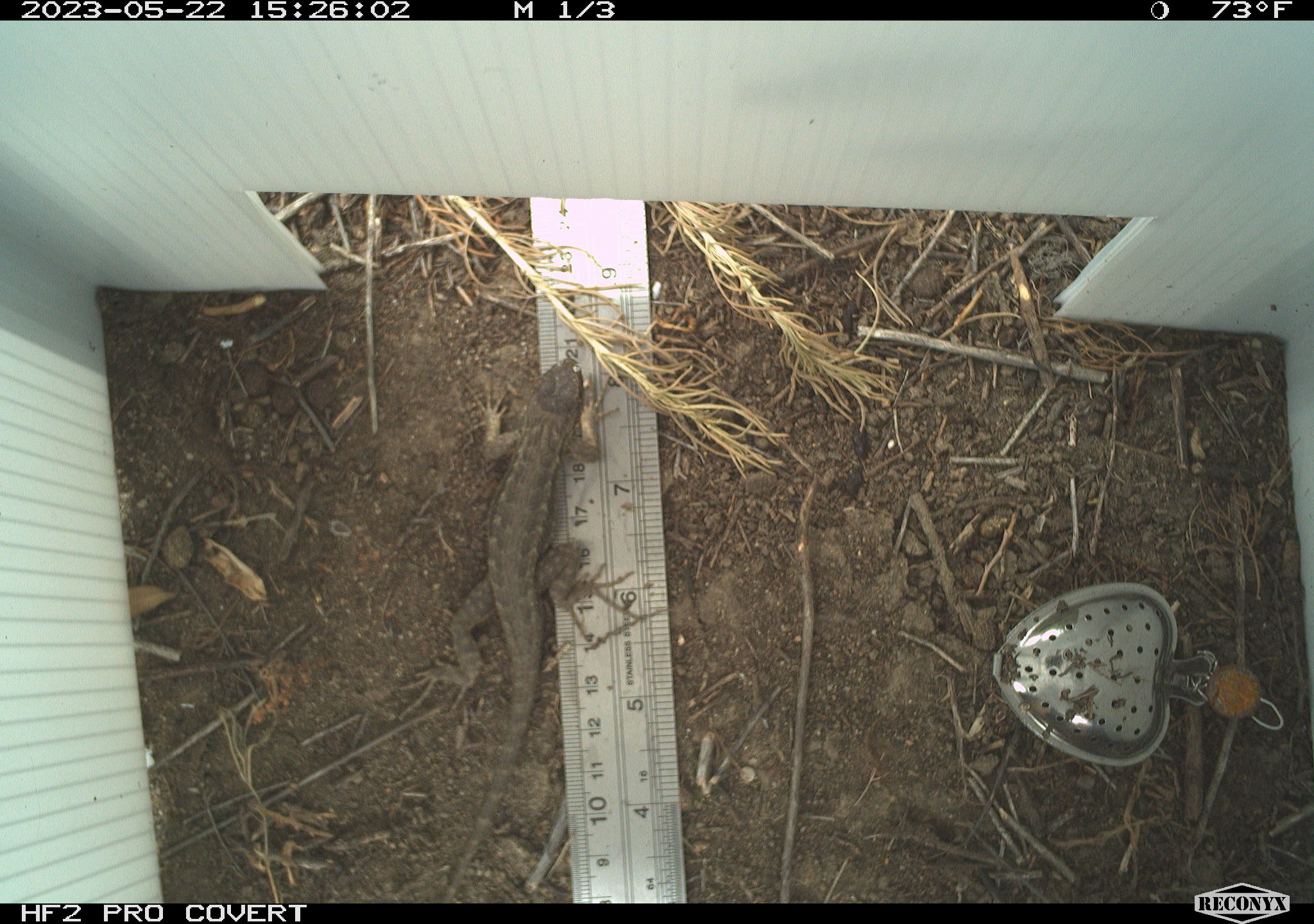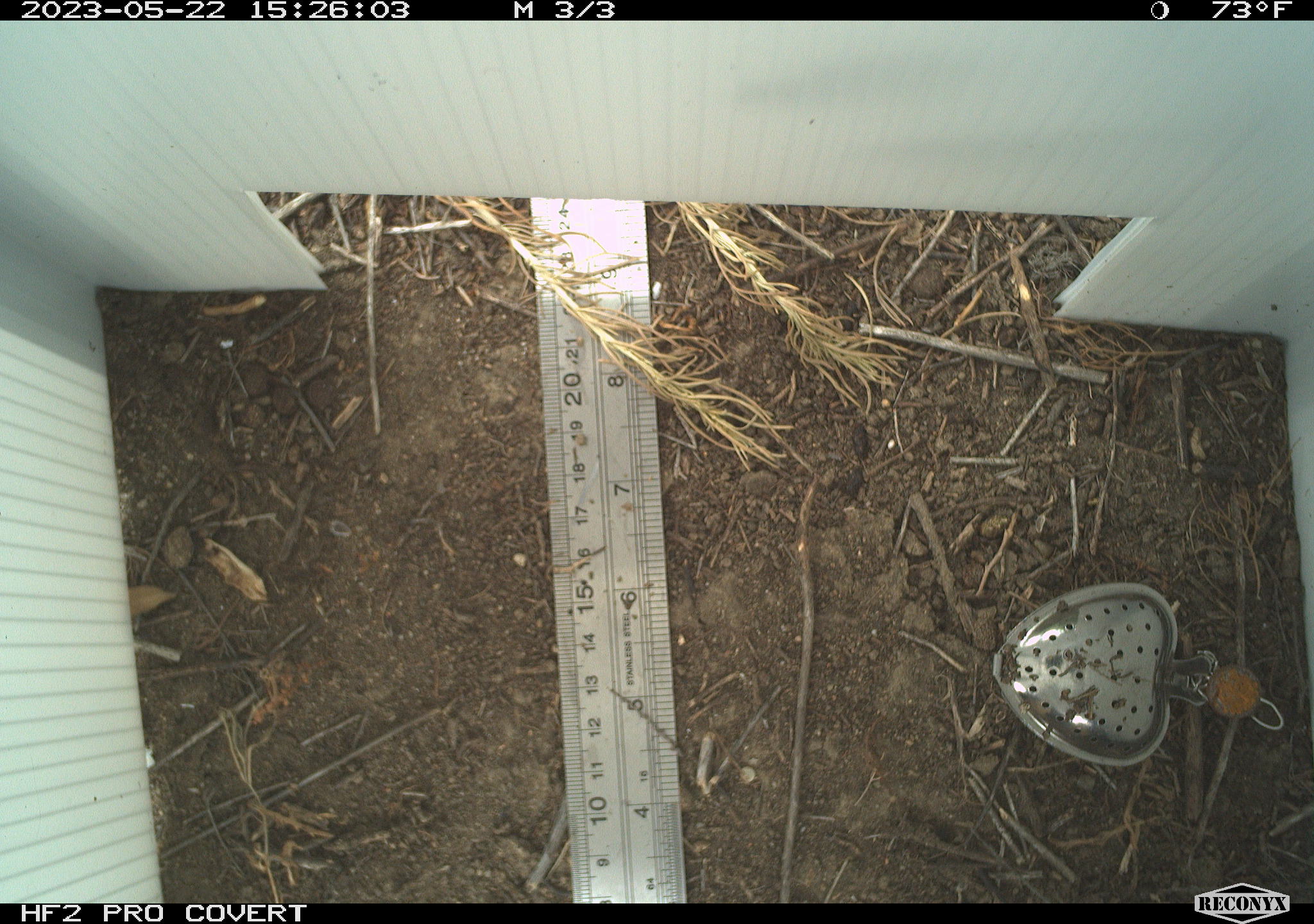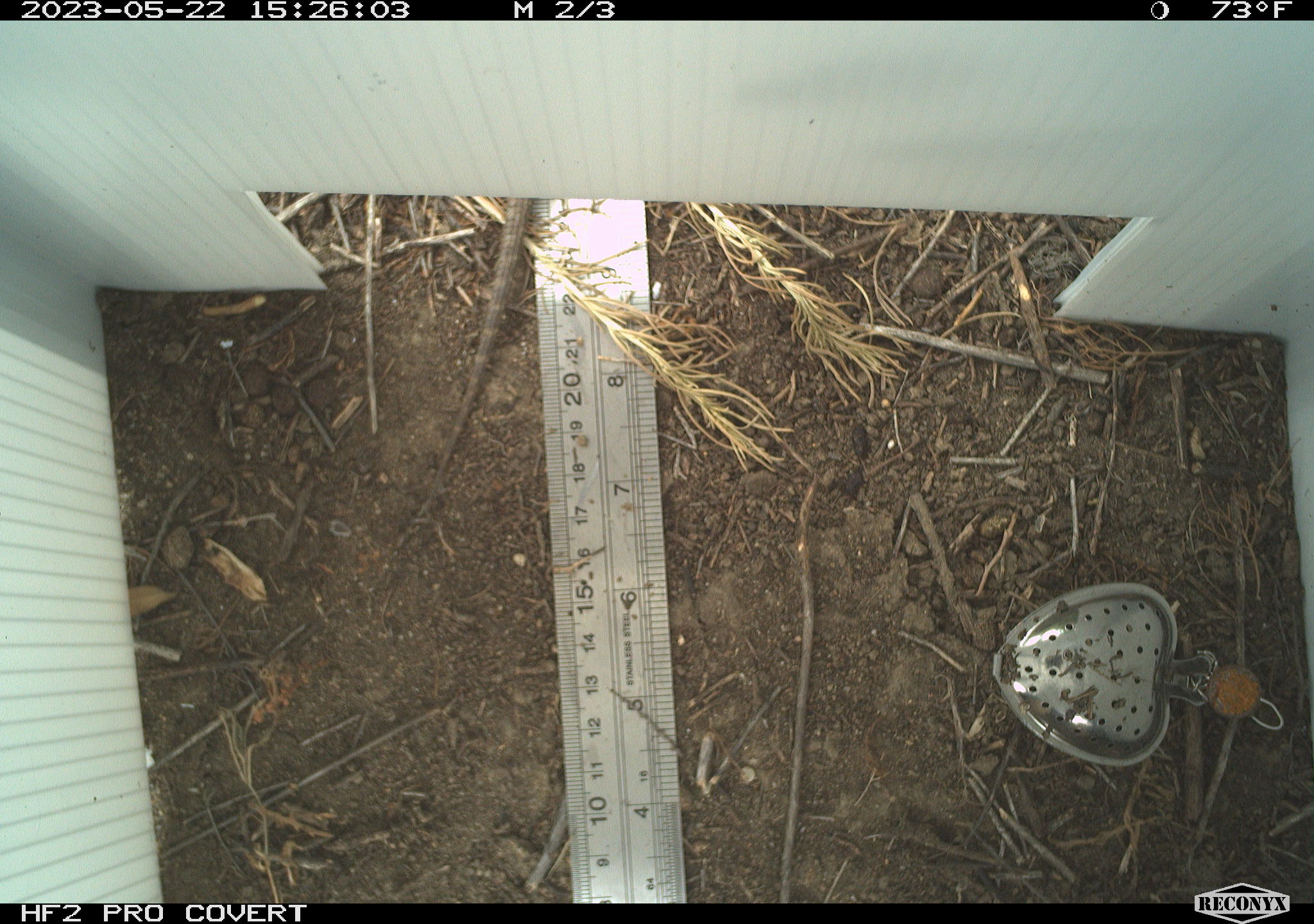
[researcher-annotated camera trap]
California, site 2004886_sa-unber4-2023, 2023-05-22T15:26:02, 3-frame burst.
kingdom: Animalia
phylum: Chordata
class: Reptilia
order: Squamata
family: Phrynosomatidae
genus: Sceloporus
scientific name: Sceloporus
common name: spiny lizards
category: sceloporus species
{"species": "sceloporus species (spiny lizards) (Sceloporus)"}